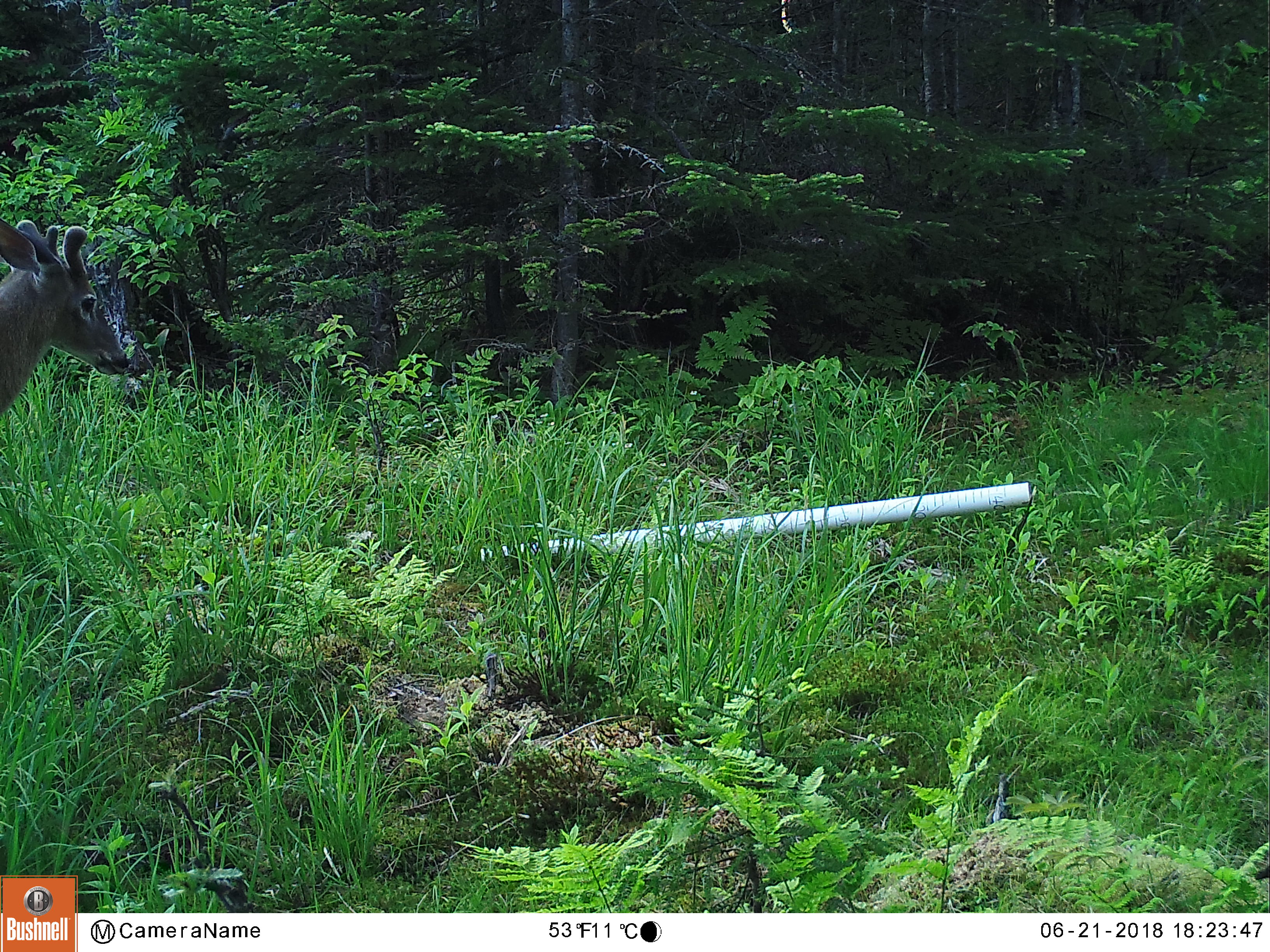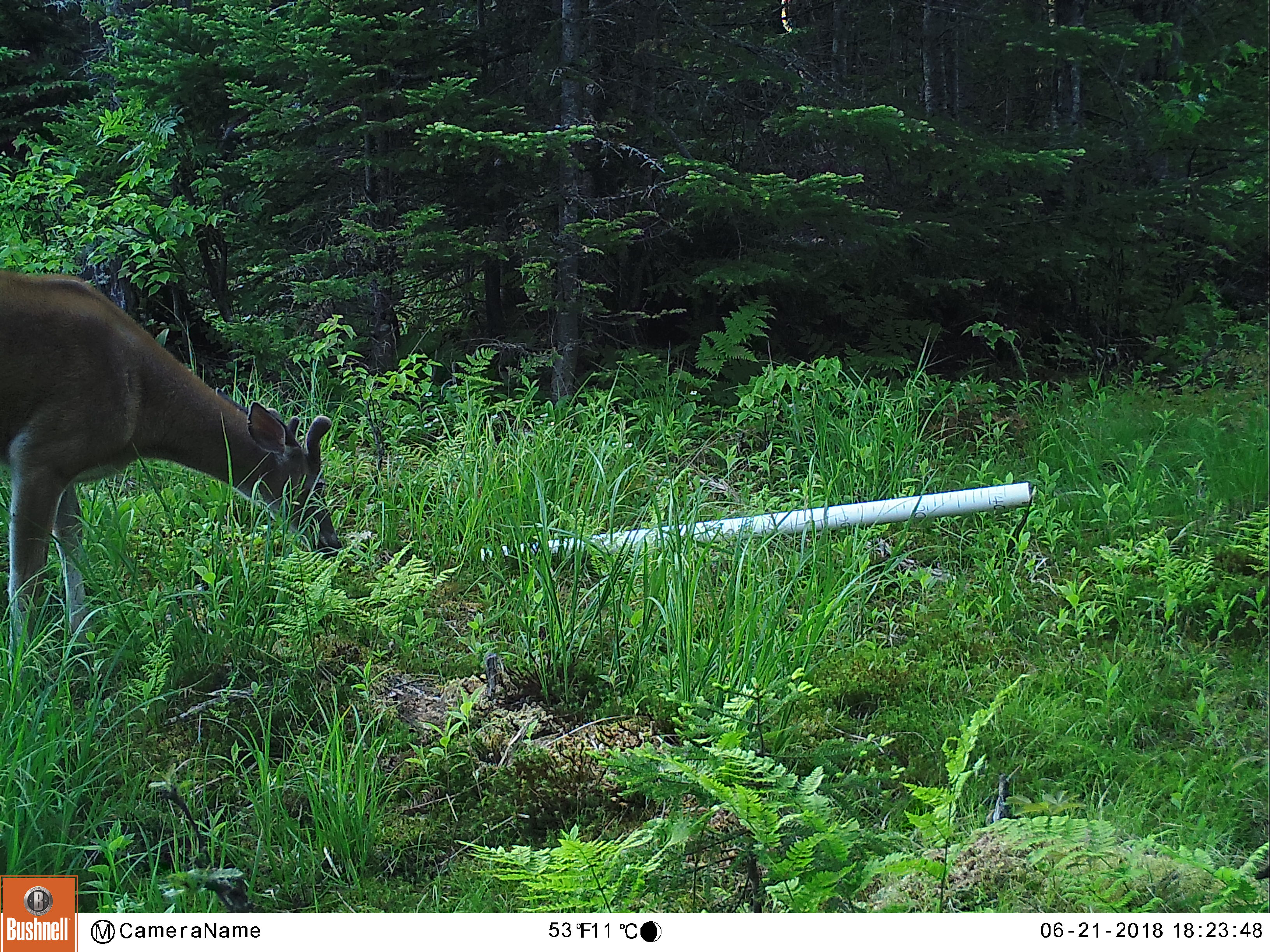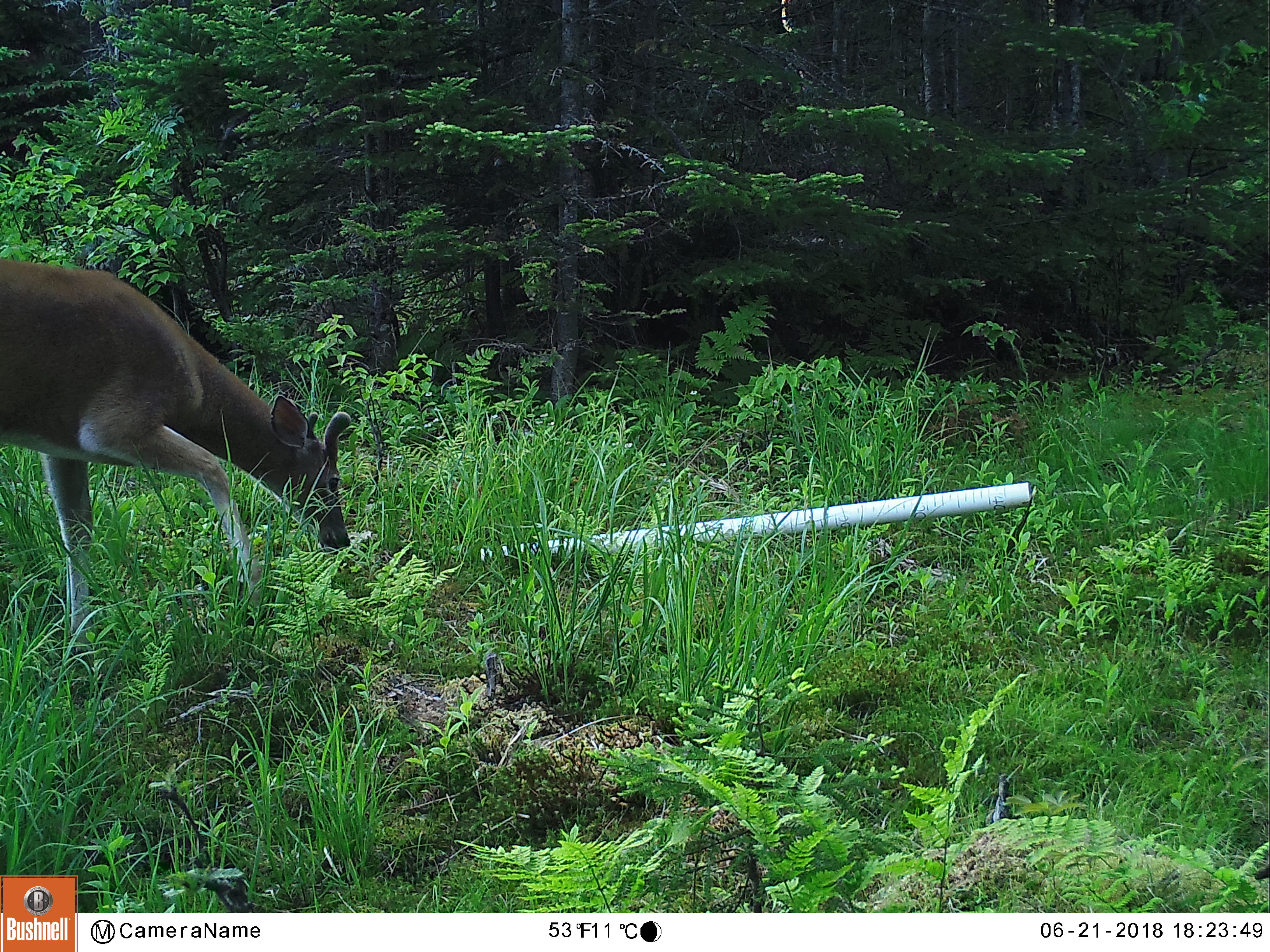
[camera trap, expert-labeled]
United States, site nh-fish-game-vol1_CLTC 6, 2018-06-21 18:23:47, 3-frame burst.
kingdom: Animalia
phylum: Chordata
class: Mammalia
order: Artiodactyla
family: Cervidae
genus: Odocoileus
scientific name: Odocoileus virginianus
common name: white-tailed deer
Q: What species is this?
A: White-tailed deer (Odocoileus virginianus).